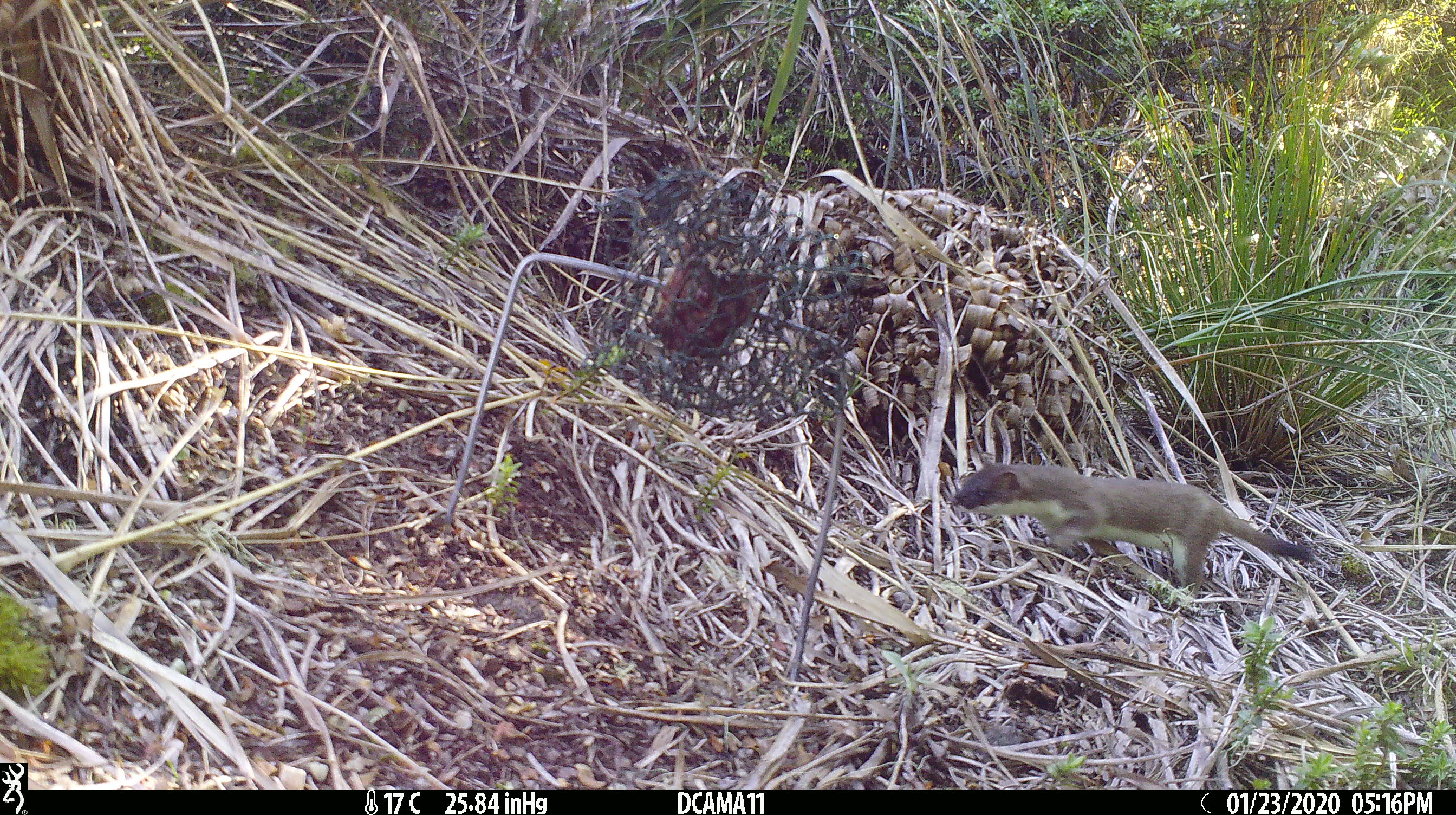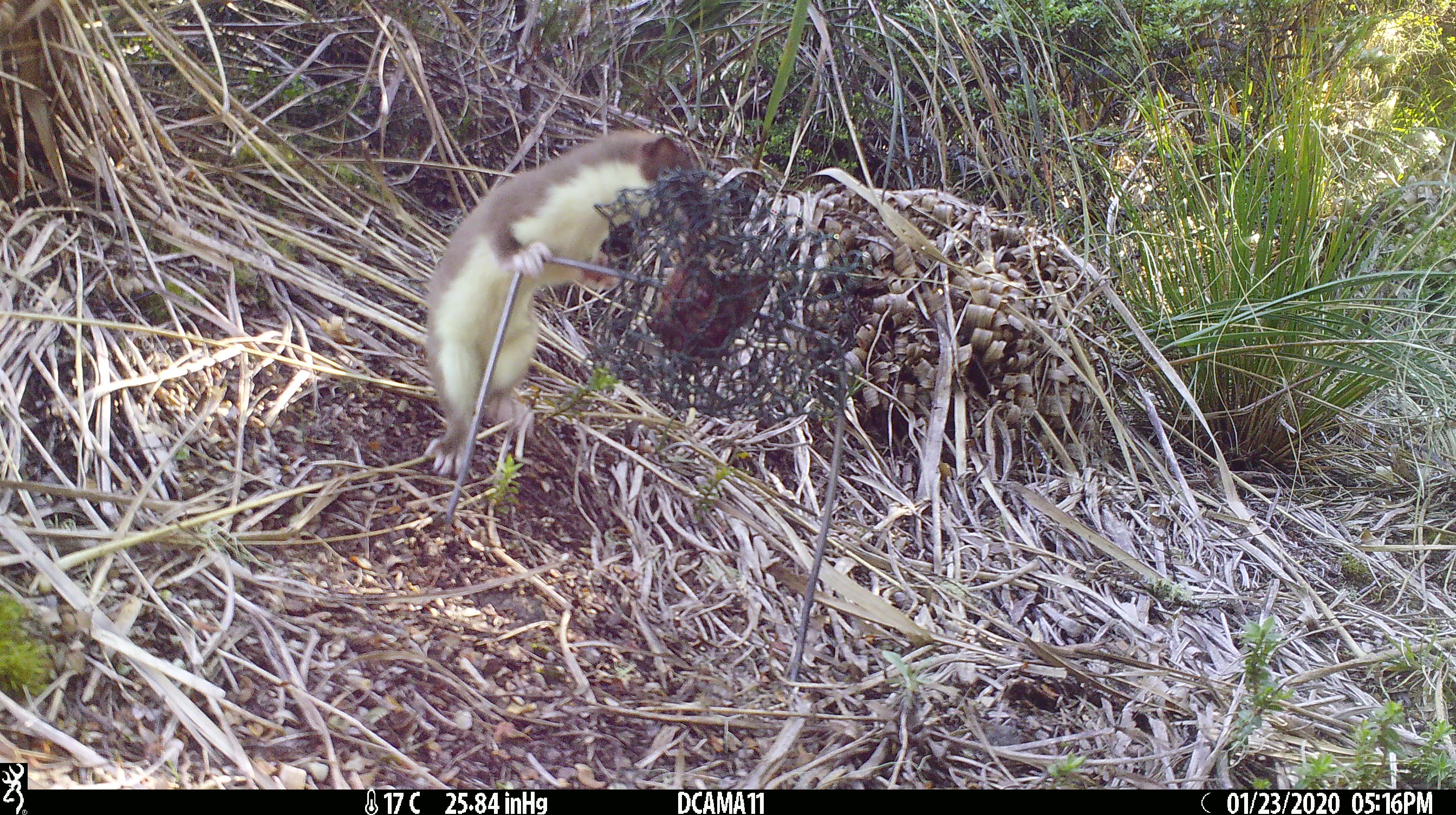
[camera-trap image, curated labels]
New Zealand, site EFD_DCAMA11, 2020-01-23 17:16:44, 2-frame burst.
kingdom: Animalia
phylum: Chordata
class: Mammalia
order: Carnivora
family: Mustelidae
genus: Mustela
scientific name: Mustela erminea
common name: stoat